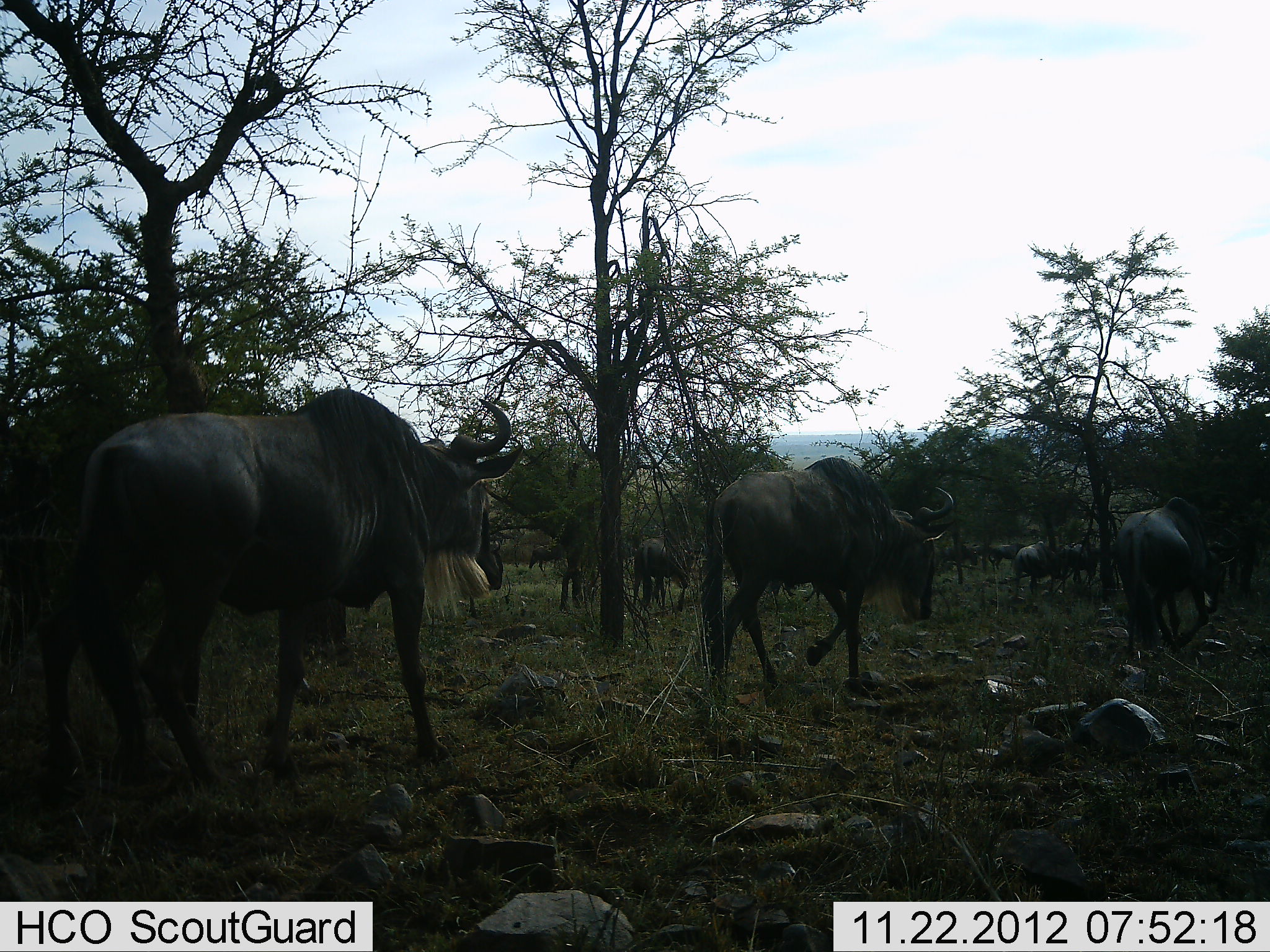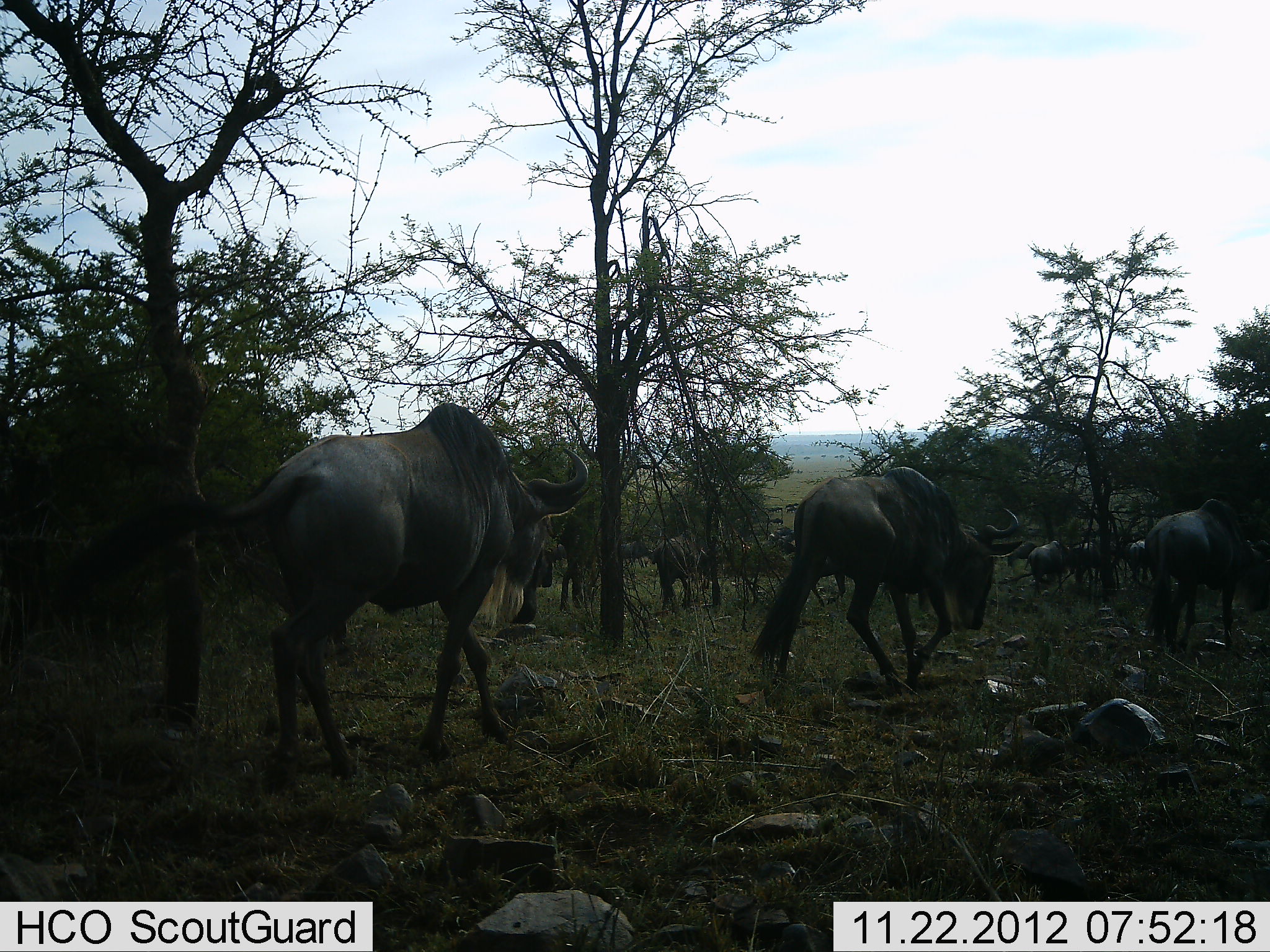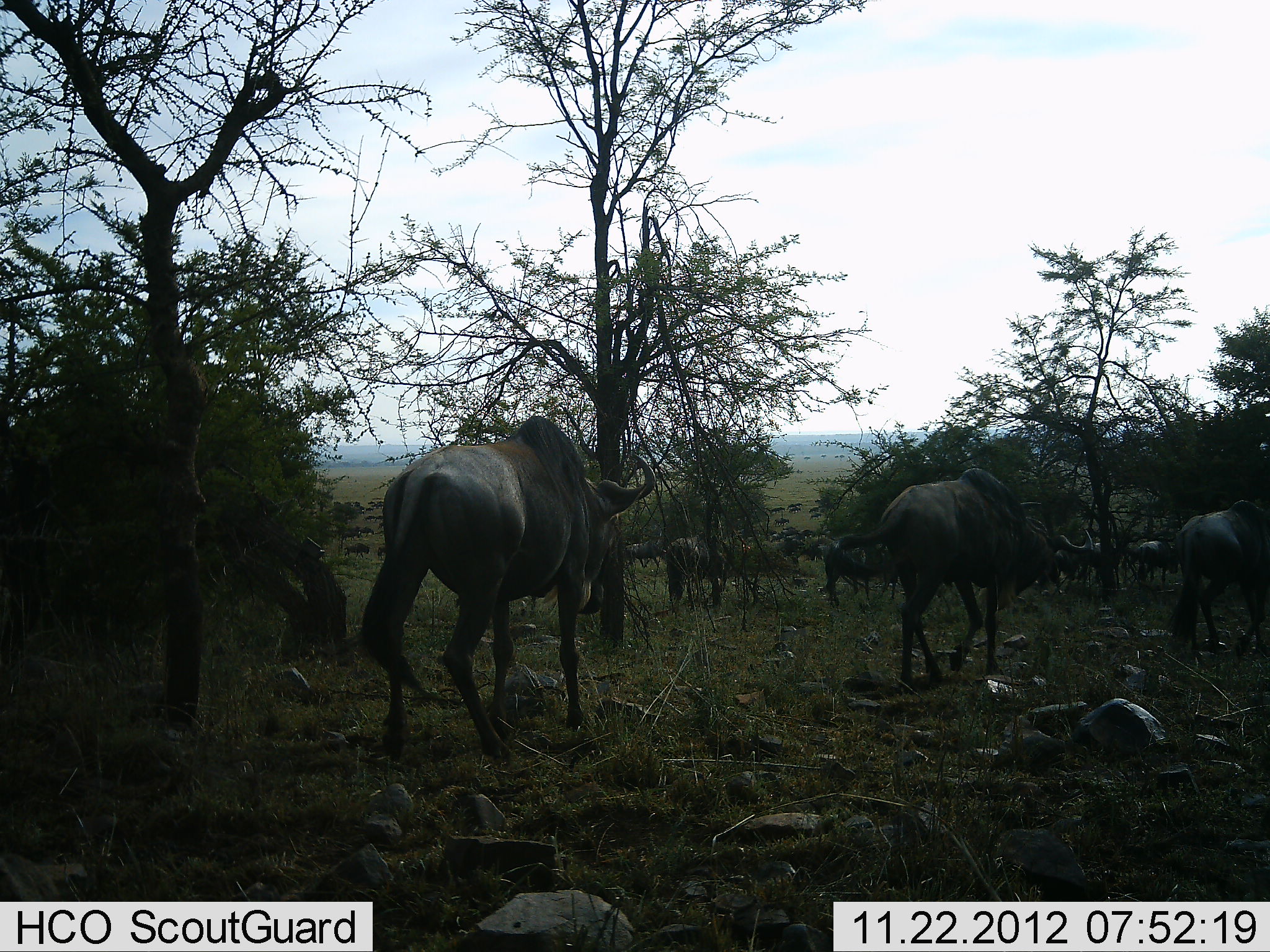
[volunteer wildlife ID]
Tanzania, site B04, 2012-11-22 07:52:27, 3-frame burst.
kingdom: Animalia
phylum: Chordata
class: Mammalia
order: Artiodactyla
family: Bovidae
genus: Connochaetes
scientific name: Connochaetes taurinus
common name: blue wildebeest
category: wildebeest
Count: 8.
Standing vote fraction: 0%.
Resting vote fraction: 0%.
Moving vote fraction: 100%.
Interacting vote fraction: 0%.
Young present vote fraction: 0%.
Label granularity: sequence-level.